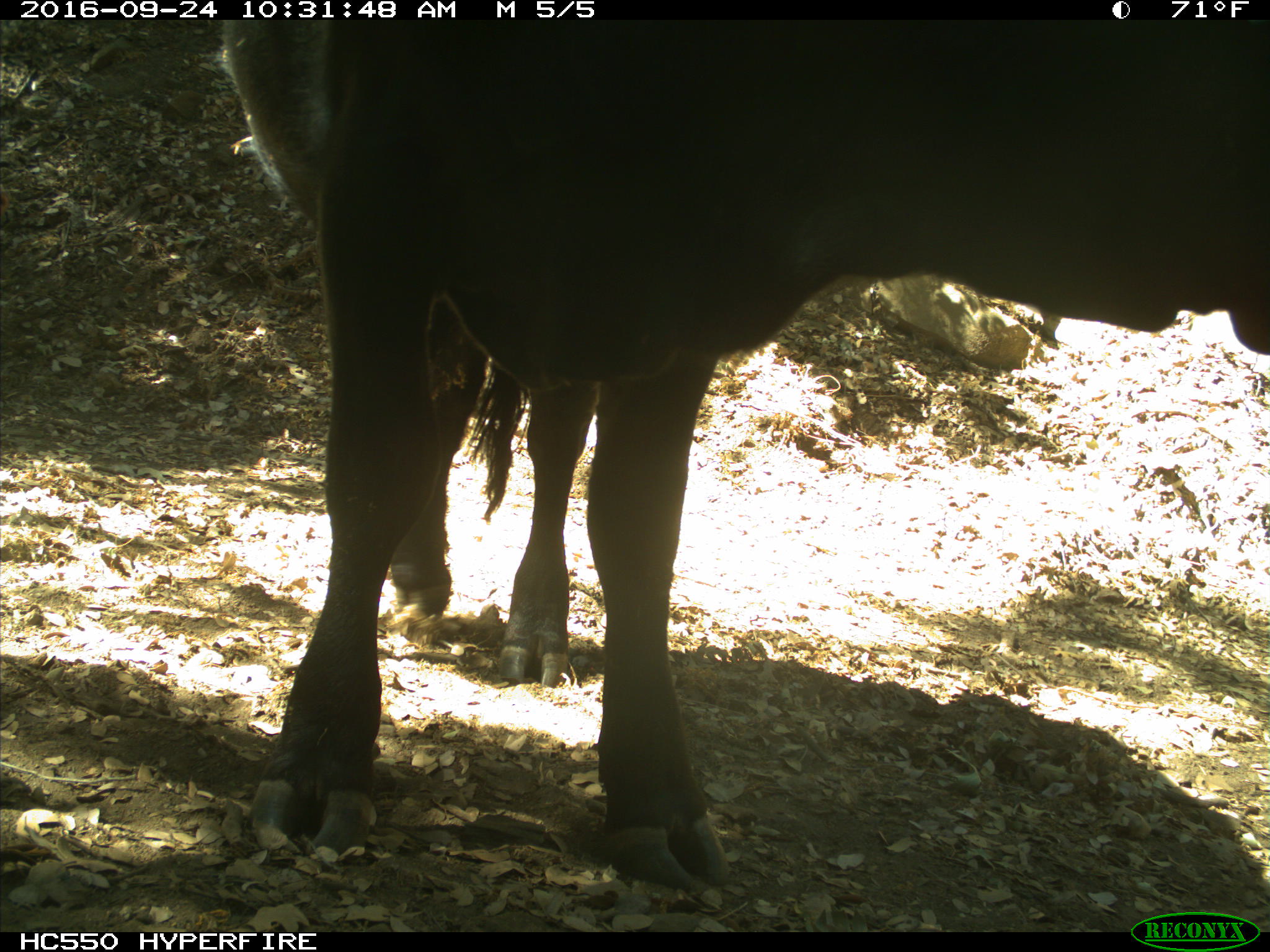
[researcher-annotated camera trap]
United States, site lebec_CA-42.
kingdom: Animalia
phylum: Chordata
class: Mammalia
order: Artiodactyla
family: Bovidae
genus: Bos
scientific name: Bos taurus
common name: domestic cow